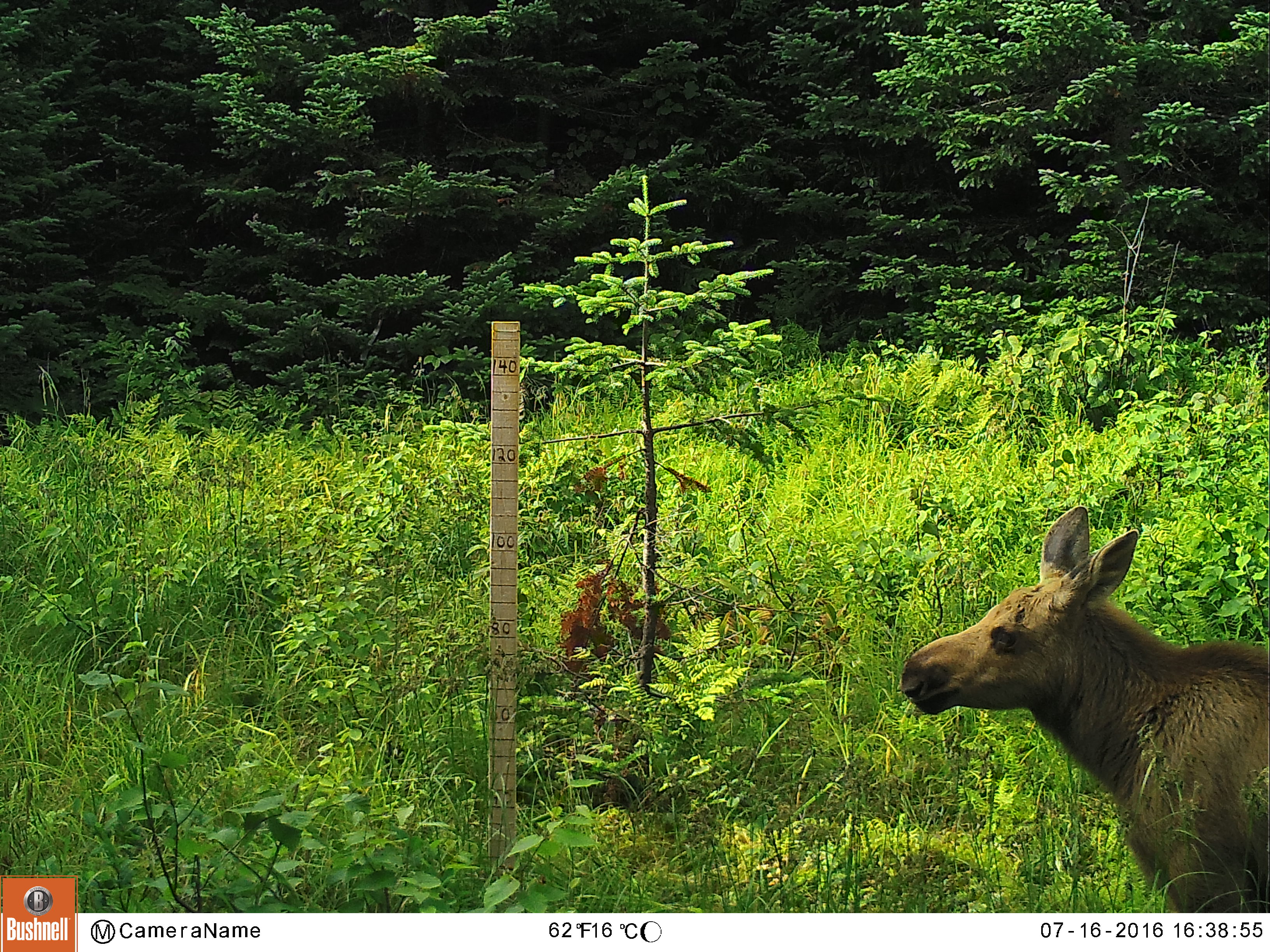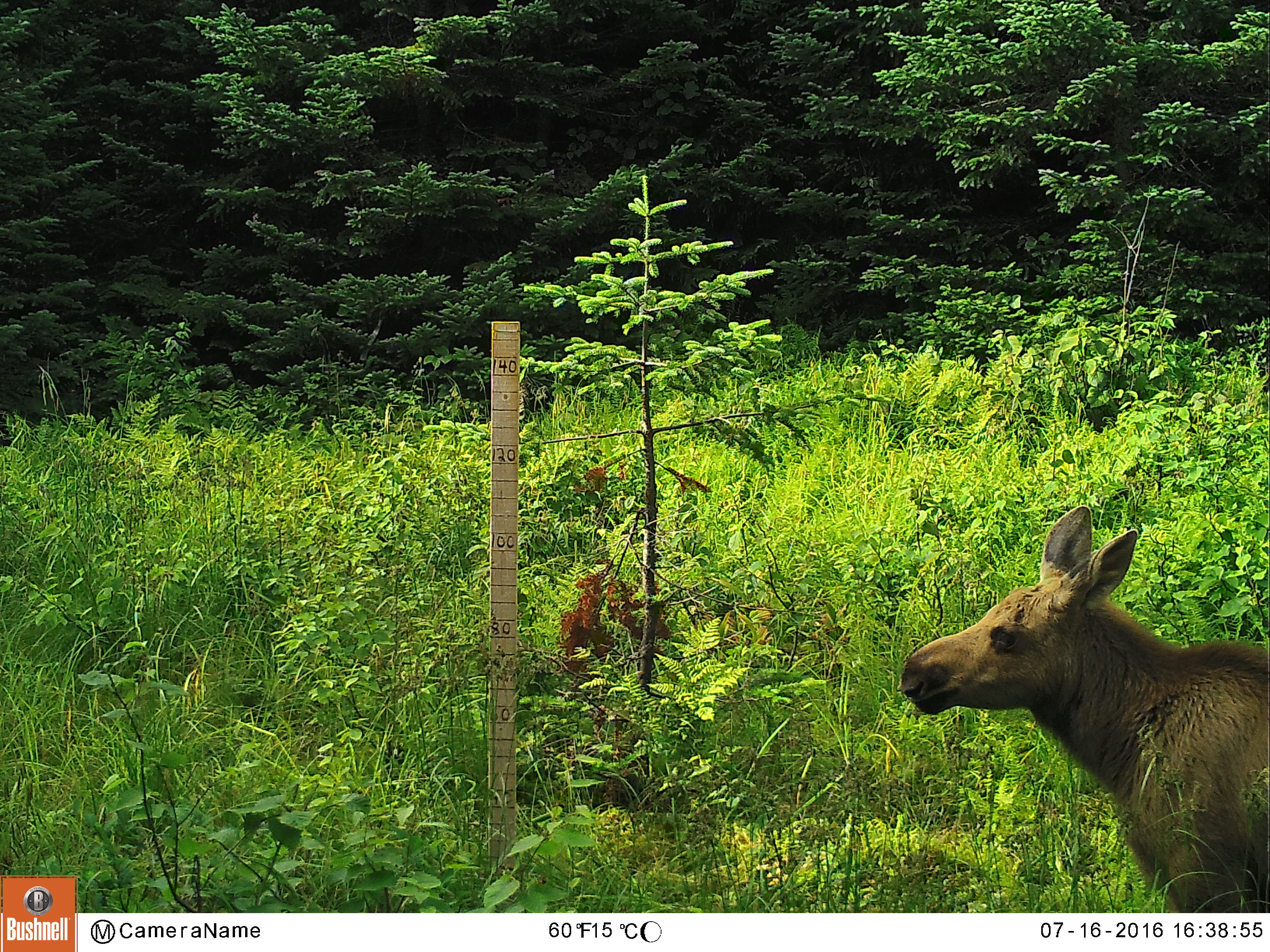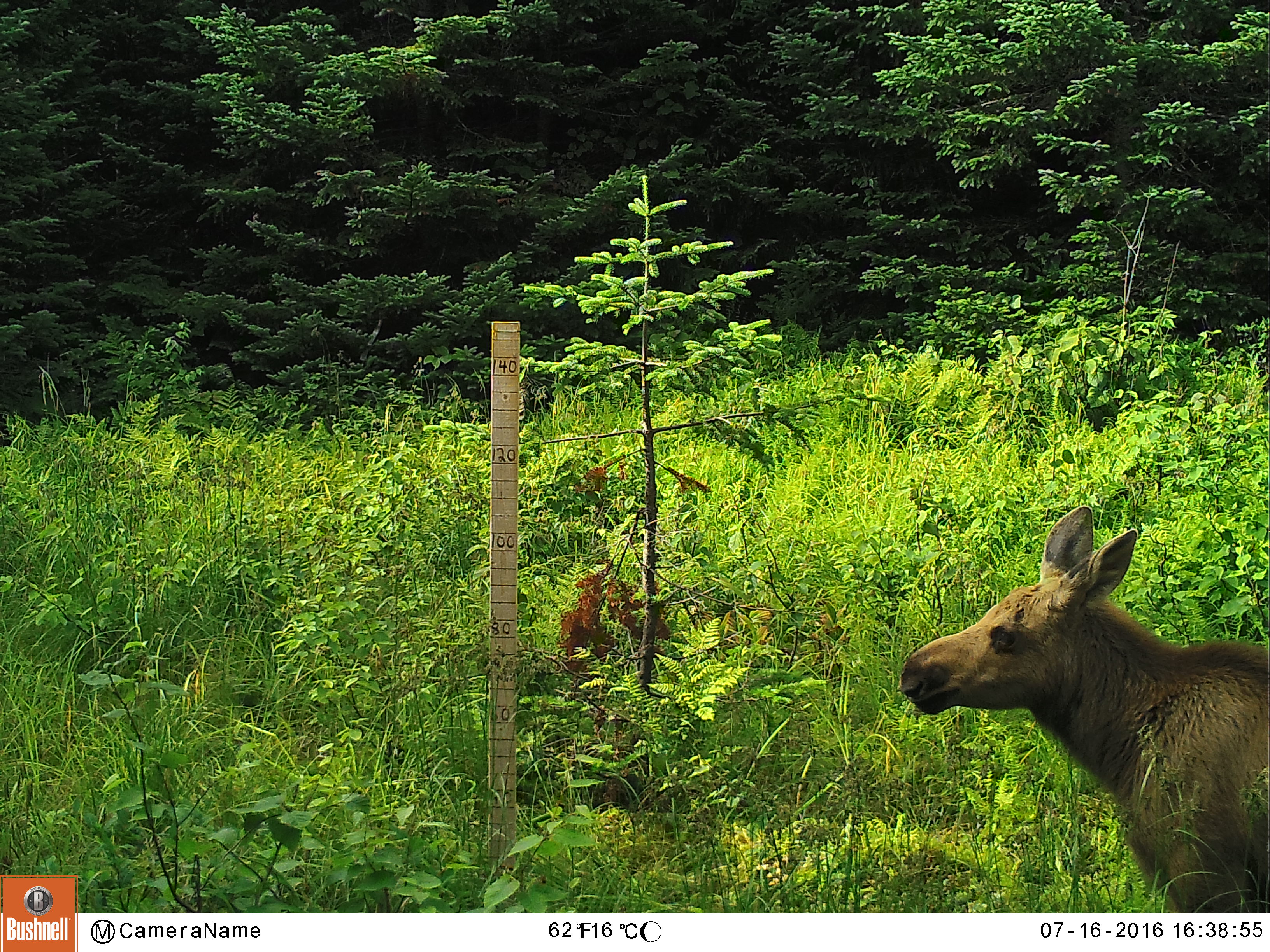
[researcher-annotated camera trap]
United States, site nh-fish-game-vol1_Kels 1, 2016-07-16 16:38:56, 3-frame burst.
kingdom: Animalia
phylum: Chordata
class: Mammalia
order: Artiodactyla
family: Cervidae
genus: Alces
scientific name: Alces alces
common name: moose